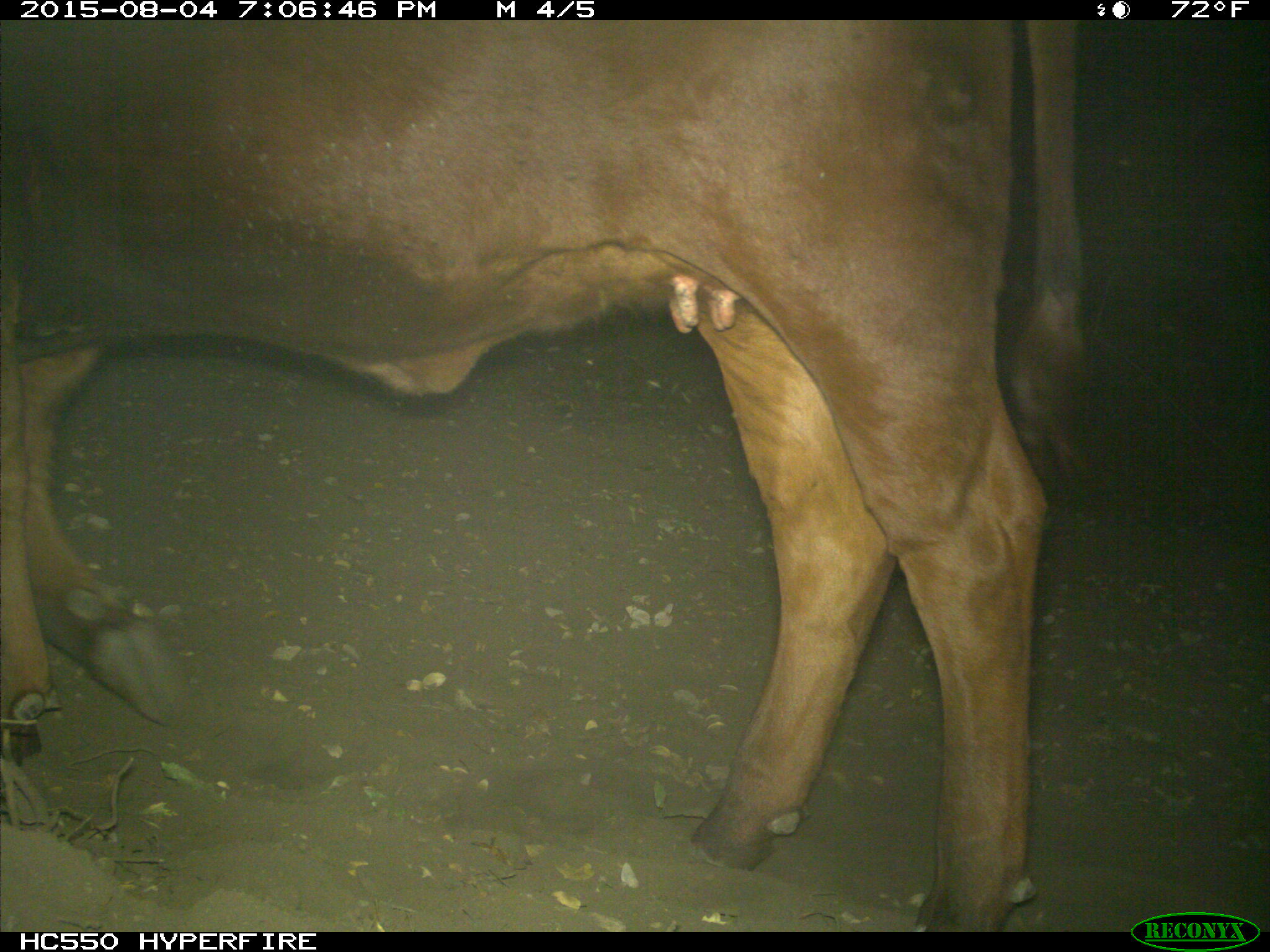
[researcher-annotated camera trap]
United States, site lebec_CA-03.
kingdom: Animalia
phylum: Chordata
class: Mammalia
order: Artiodactyla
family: Bovidae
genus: Bos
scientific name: Bos taurus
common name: domestic cow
Bos taurus (domestic cow).